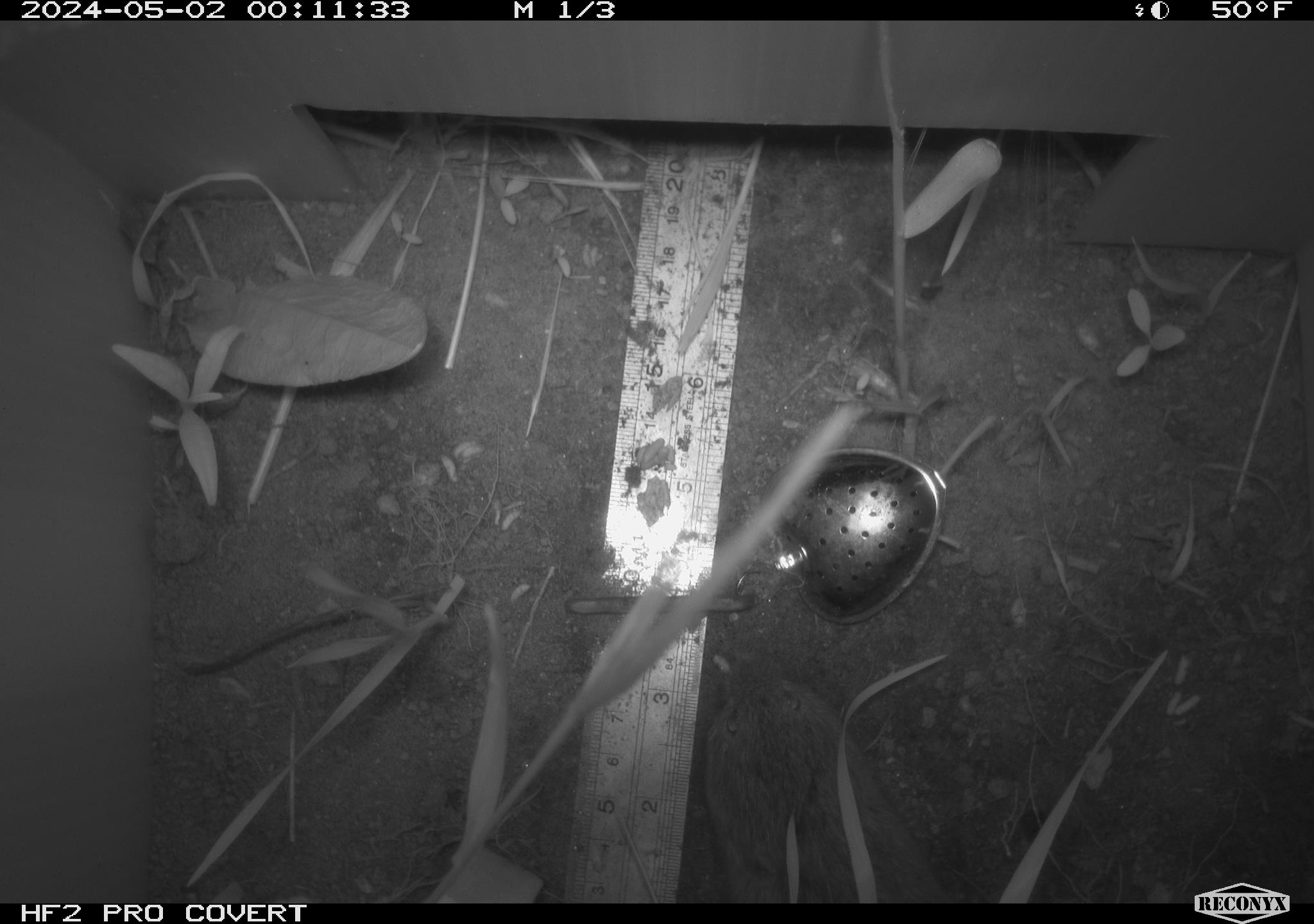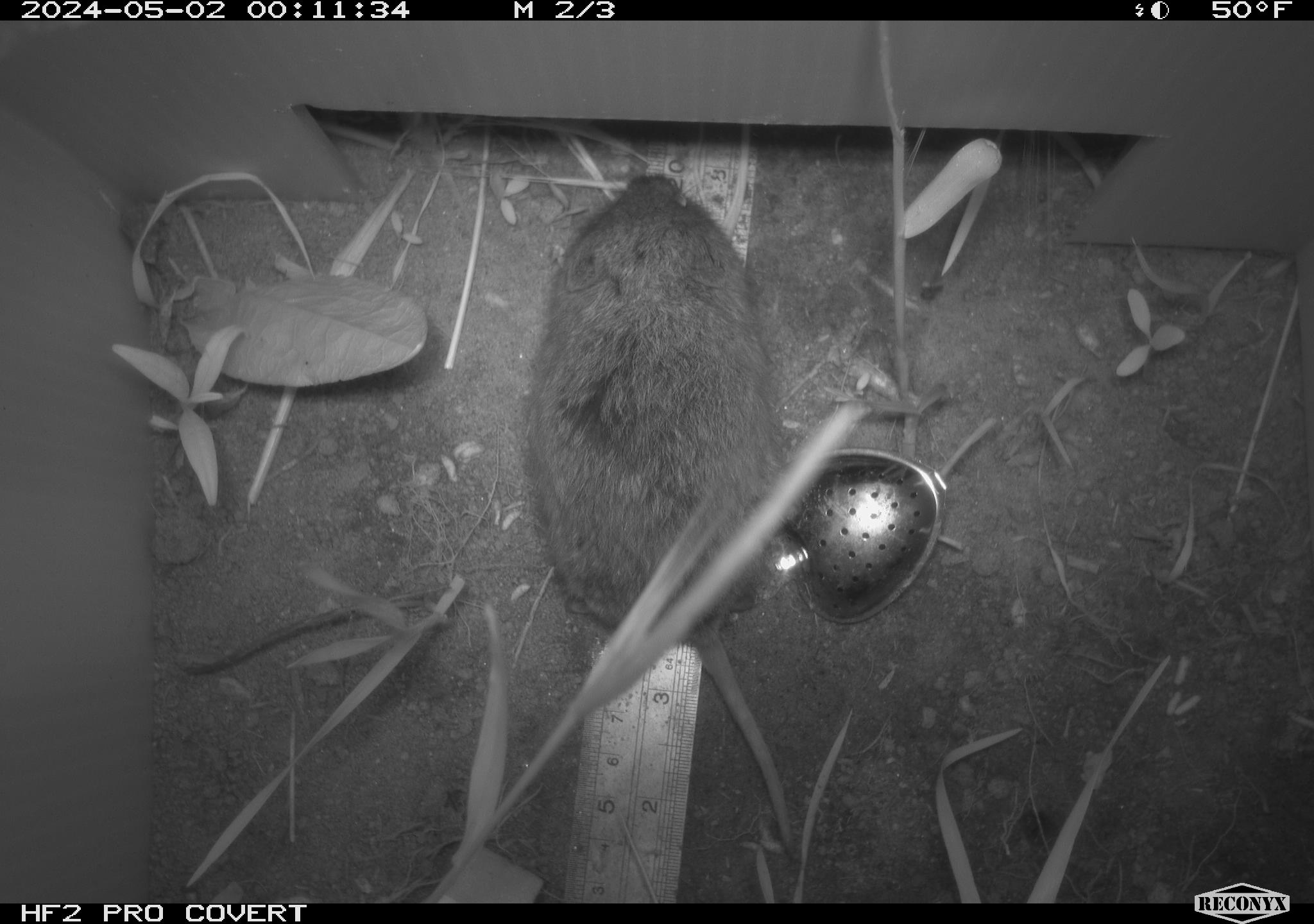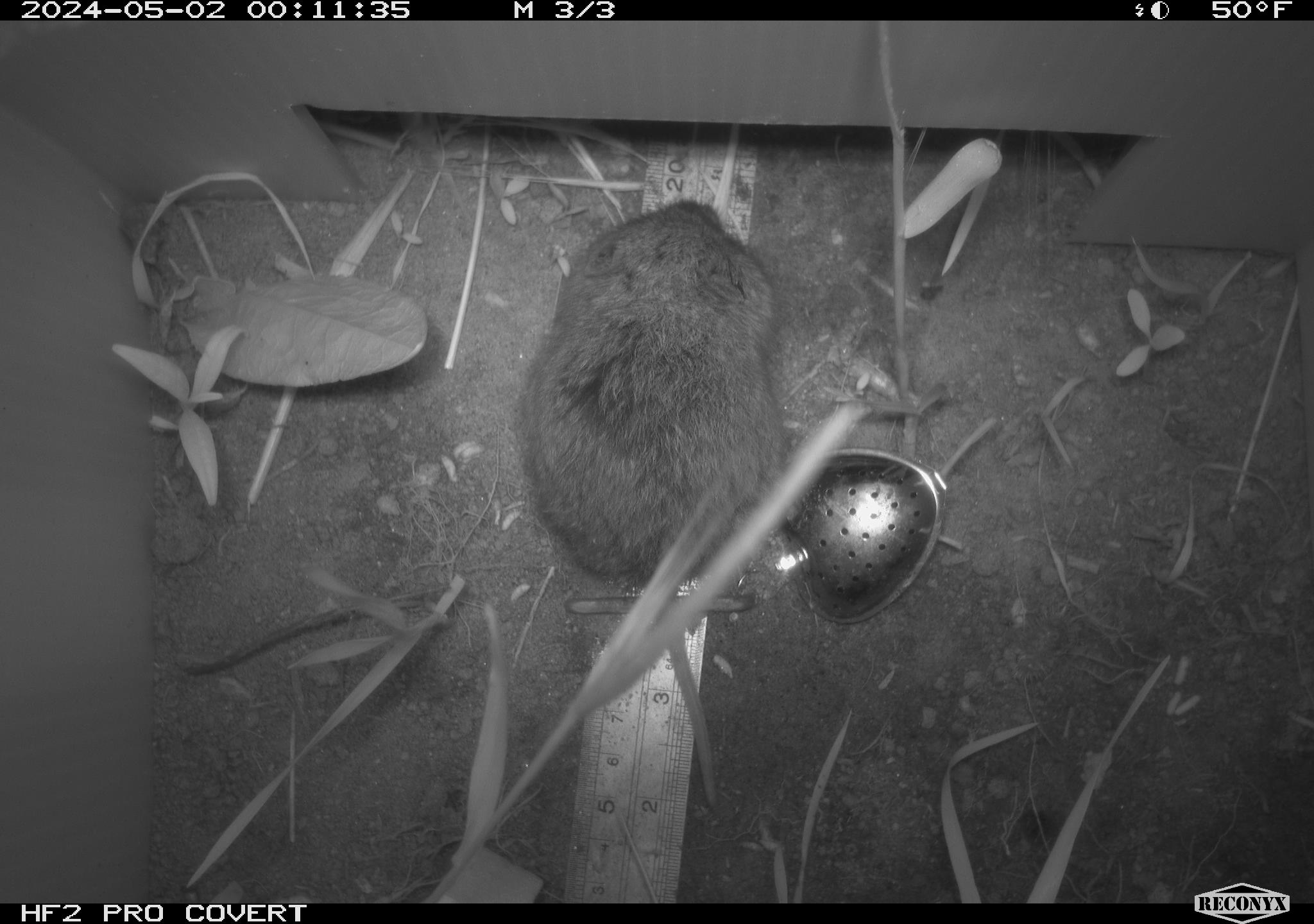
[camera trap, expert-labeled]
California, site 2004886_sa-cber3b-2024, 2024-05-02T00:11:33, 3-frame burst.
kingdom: Animalia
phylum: Chordata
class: Mammalia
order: Rodentia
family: Cricetidae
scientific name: Arvicolinae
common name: voles, lemmings, and muskrats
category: arvicolinae subfamily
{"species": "arvicolinae subfamily (voles, lemmings, and muskrats) (Arvicolinae)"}